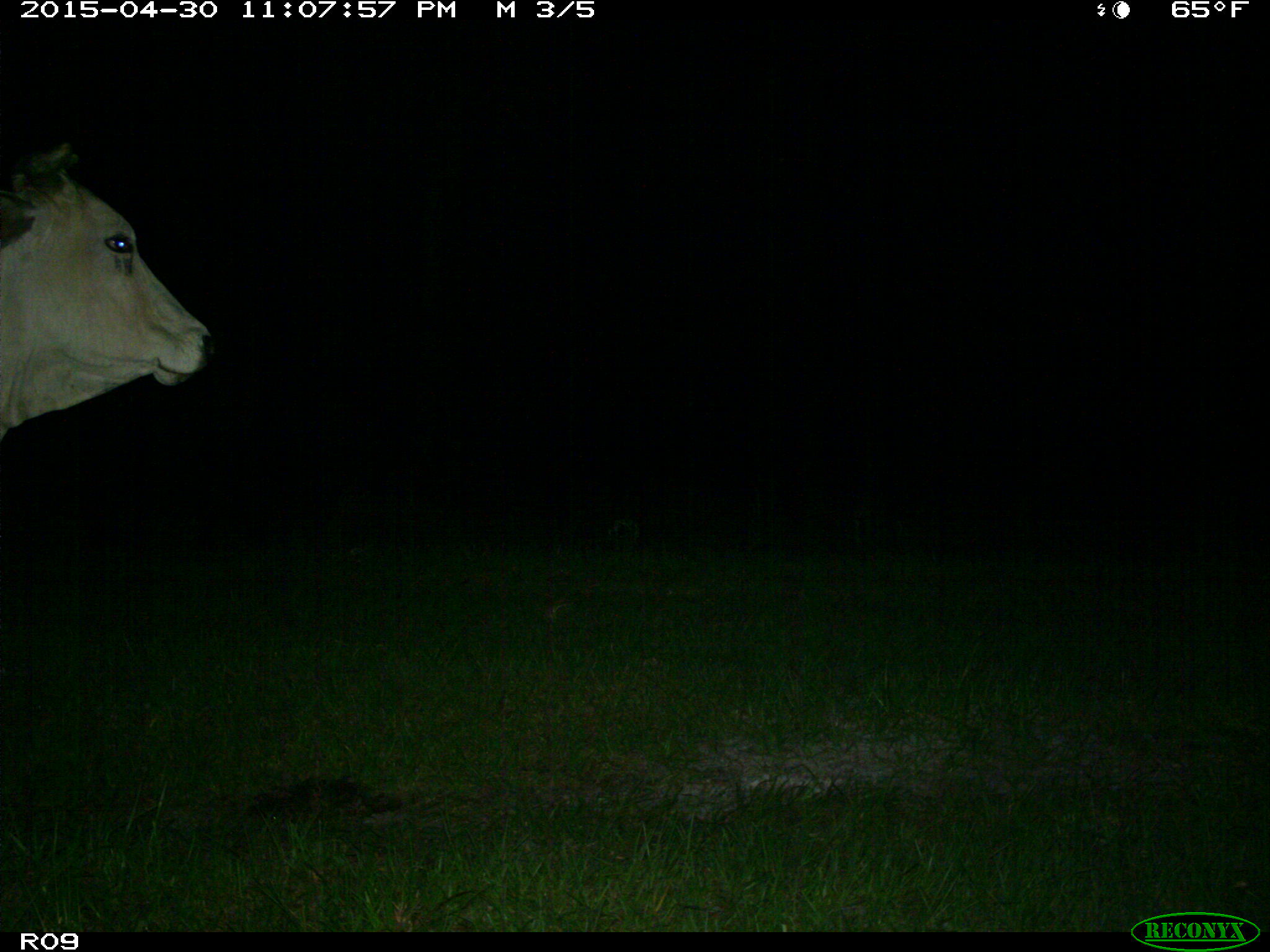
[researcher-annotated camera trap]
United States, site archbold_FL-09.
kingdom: Animalia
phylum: Chordata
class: Mammalia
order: Artiodactyla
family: Bovidae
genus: Bos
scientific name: Bos taurus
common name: domestic cow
Bos taurus (domestic cow).